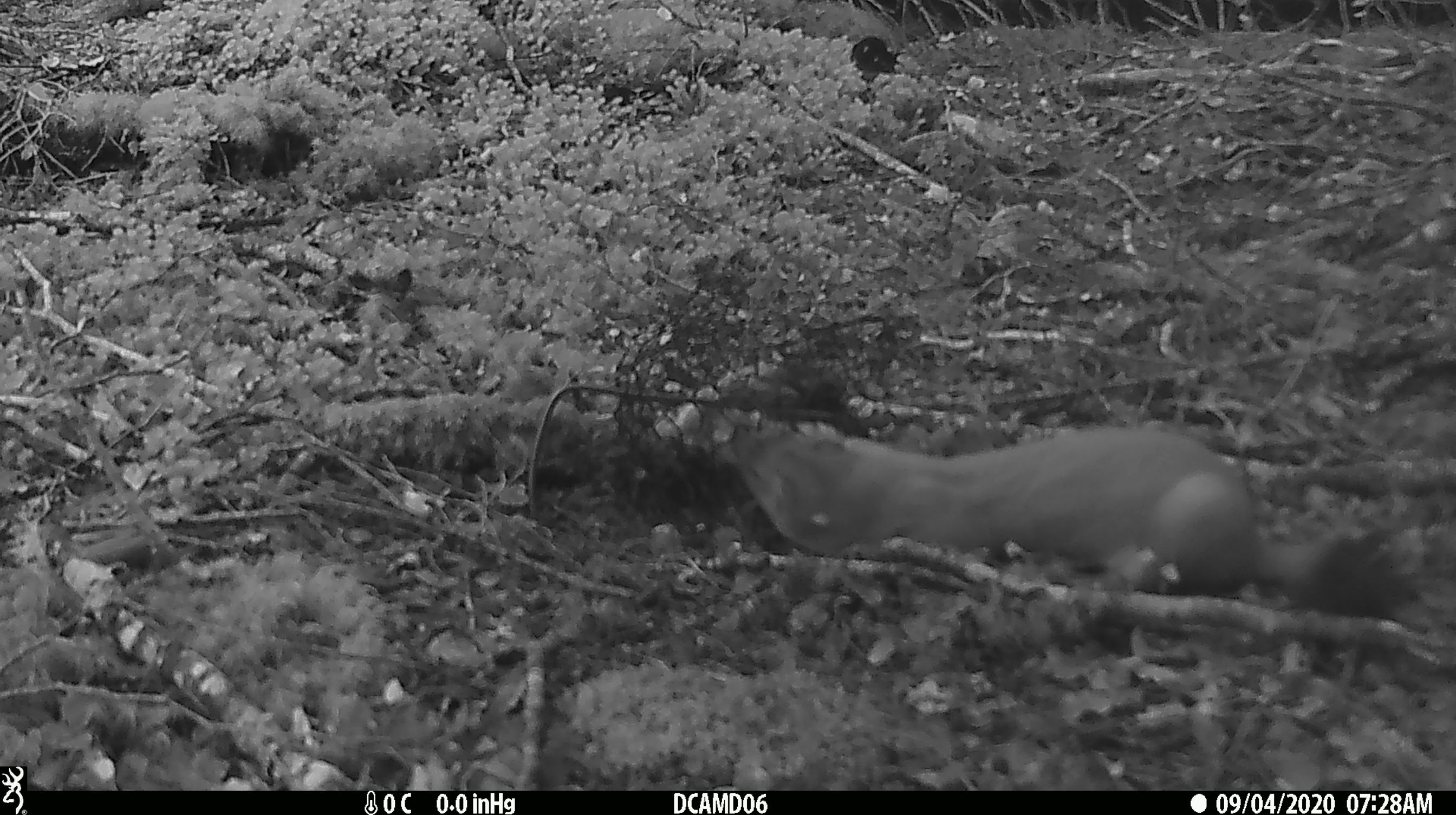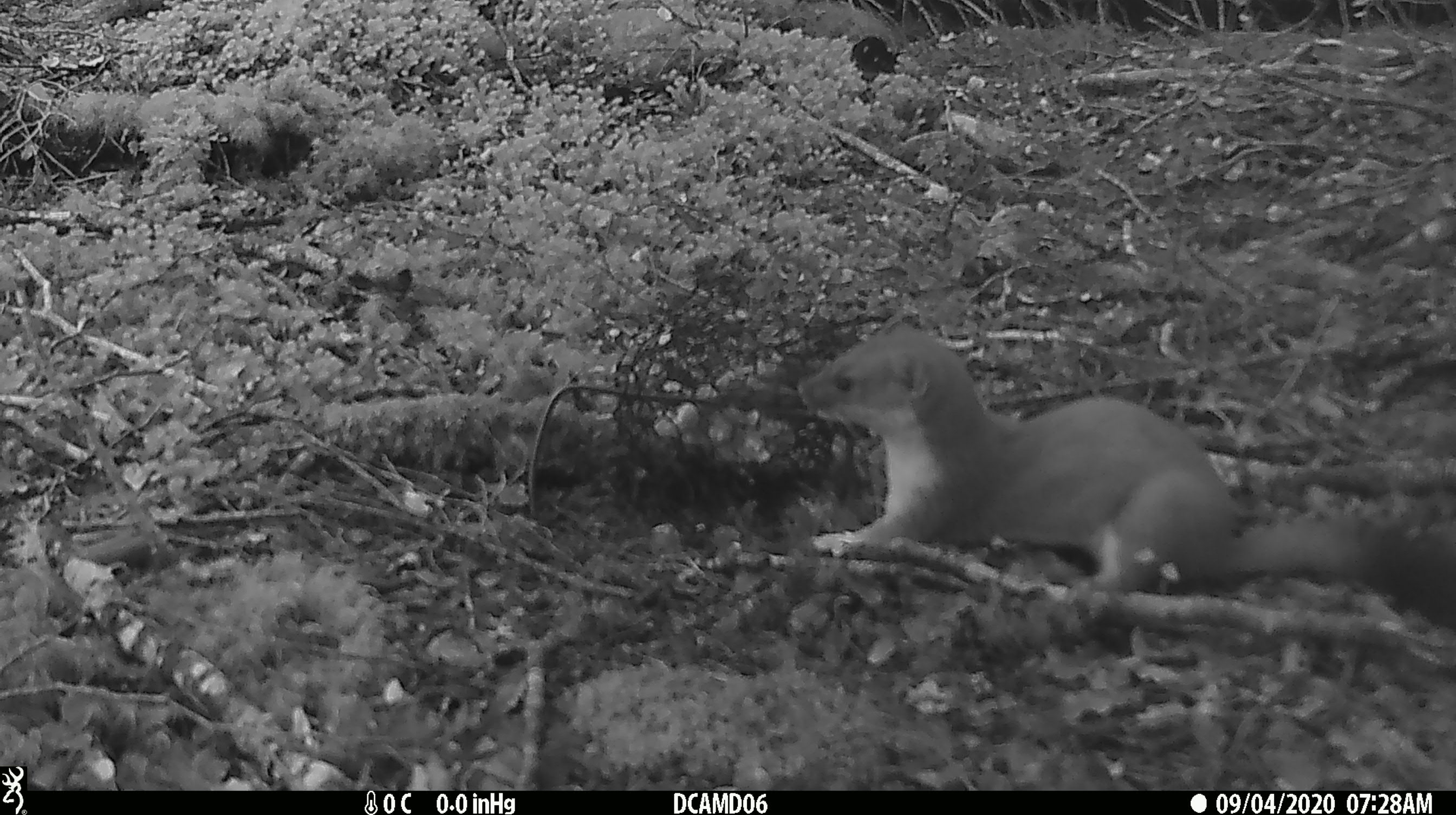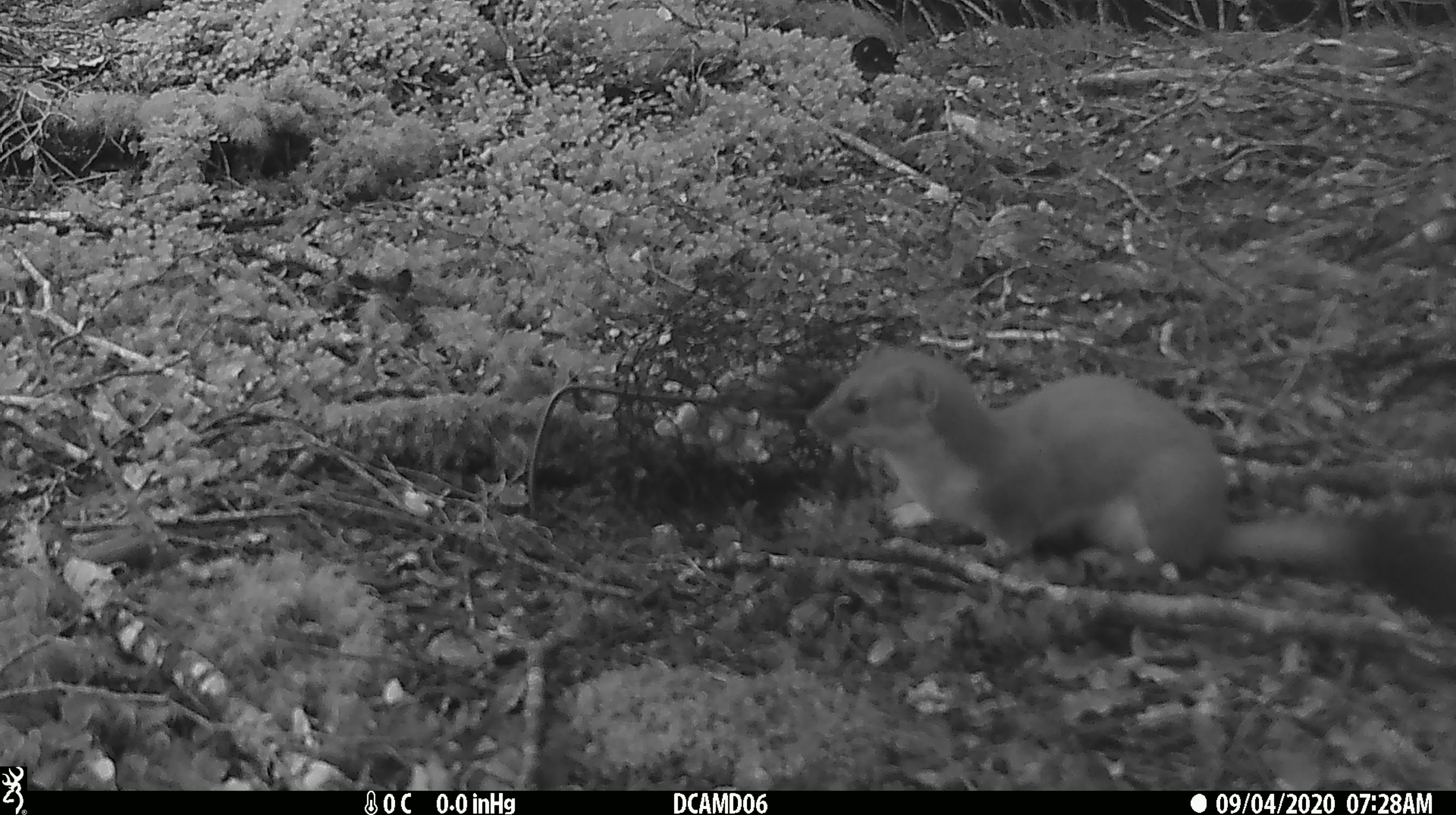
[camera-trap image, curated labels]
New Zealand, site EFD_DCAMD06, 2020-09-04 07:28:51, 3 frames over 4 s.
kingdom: Animalia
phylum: Chordata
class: Mammalia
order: Carnivora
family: Mustelidae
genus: Mustela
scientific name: Mustela erminea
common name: stoat